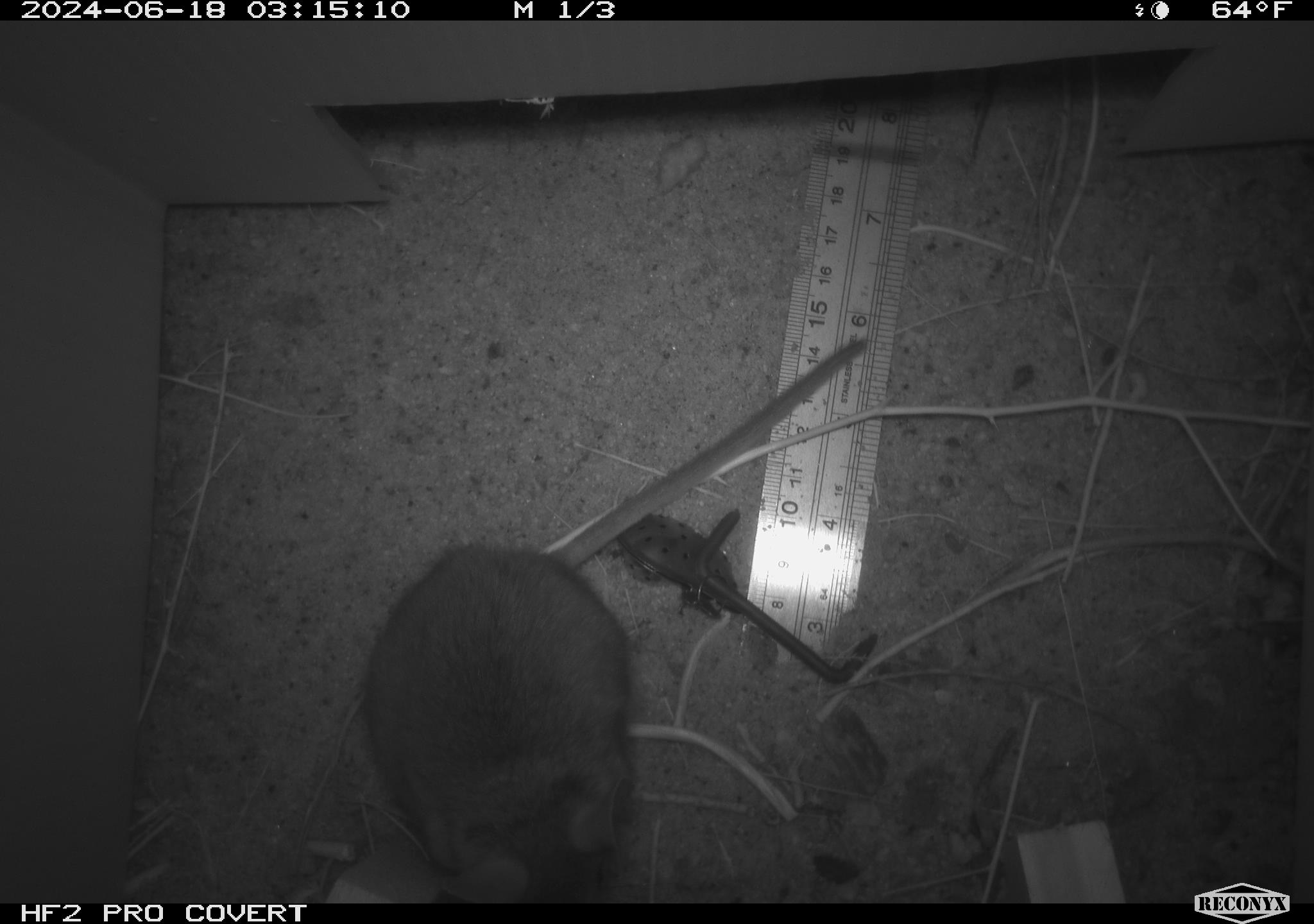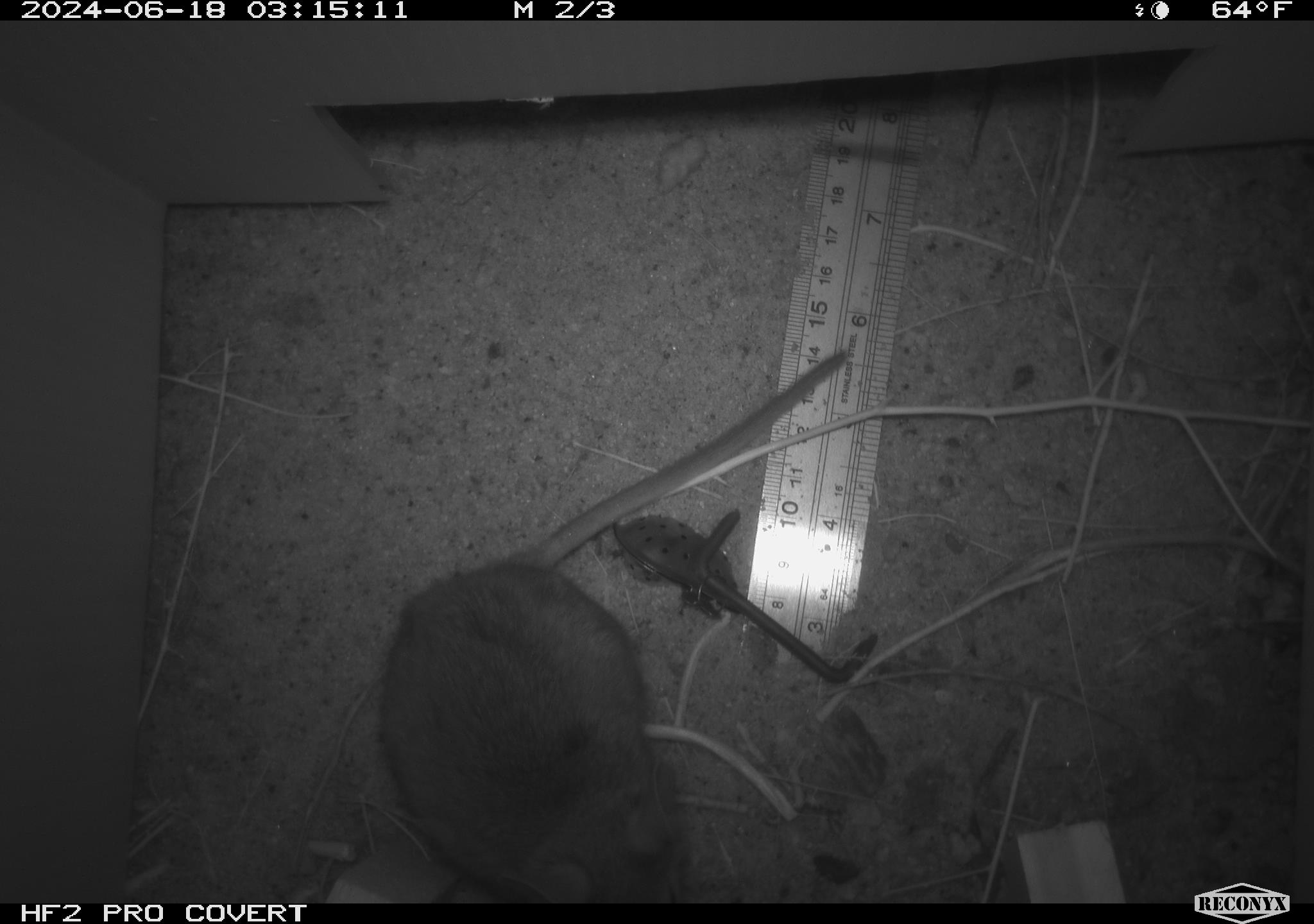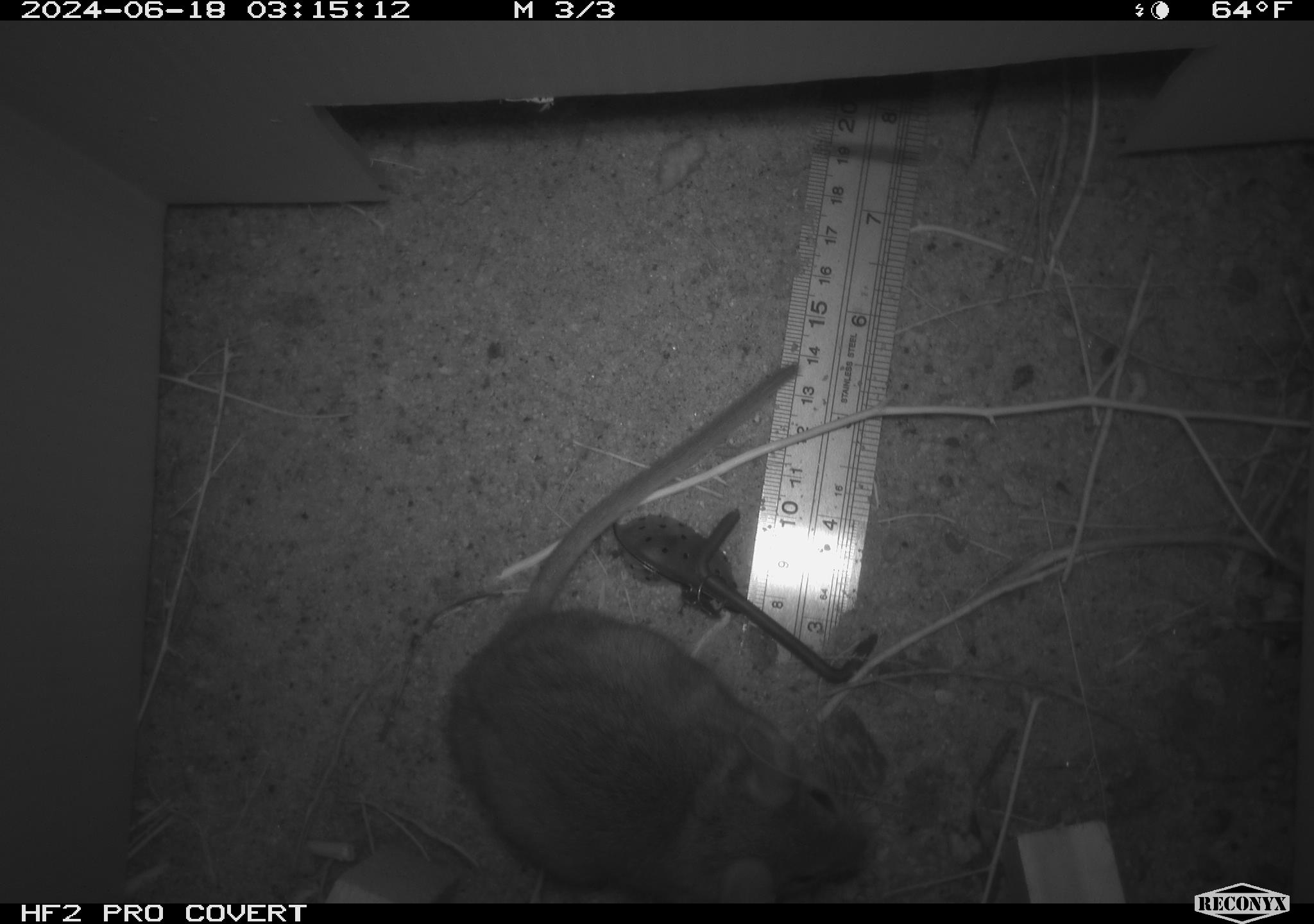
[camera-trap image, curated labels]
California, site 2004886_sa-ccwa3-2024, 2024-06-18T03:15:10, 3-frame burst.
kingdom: Animalia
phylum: Chordata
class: Mammalia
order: Rodentia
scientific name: Rodentia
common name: woodrat or rat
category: woodrat or rat species